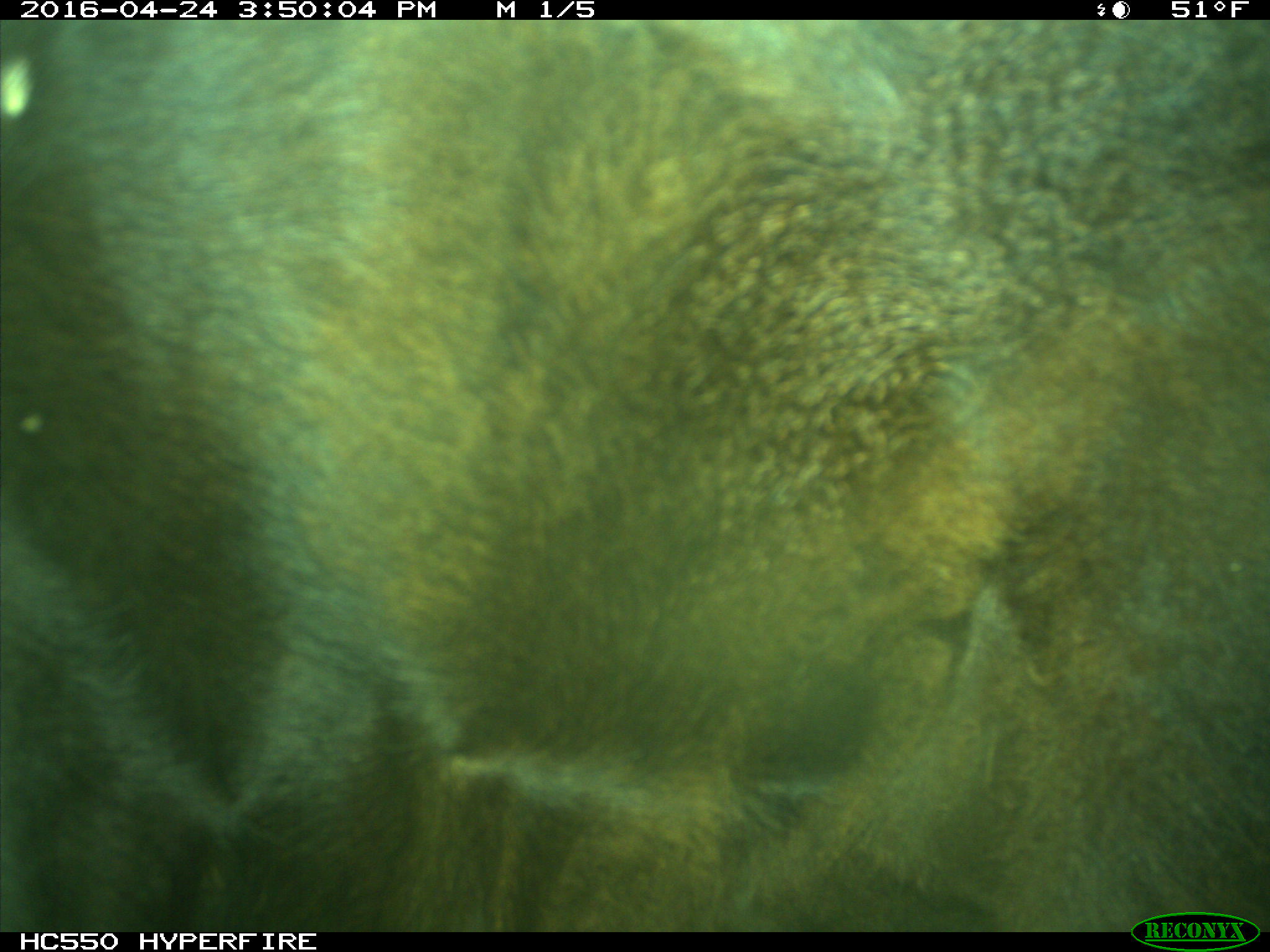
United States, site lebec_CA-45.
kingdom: Animalia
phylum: Chordata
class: Mammalia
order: Artiodactyla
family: Bovidae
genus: Bos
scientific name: Bos taurus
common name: domestic cow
Bos taurus (domestic cow).